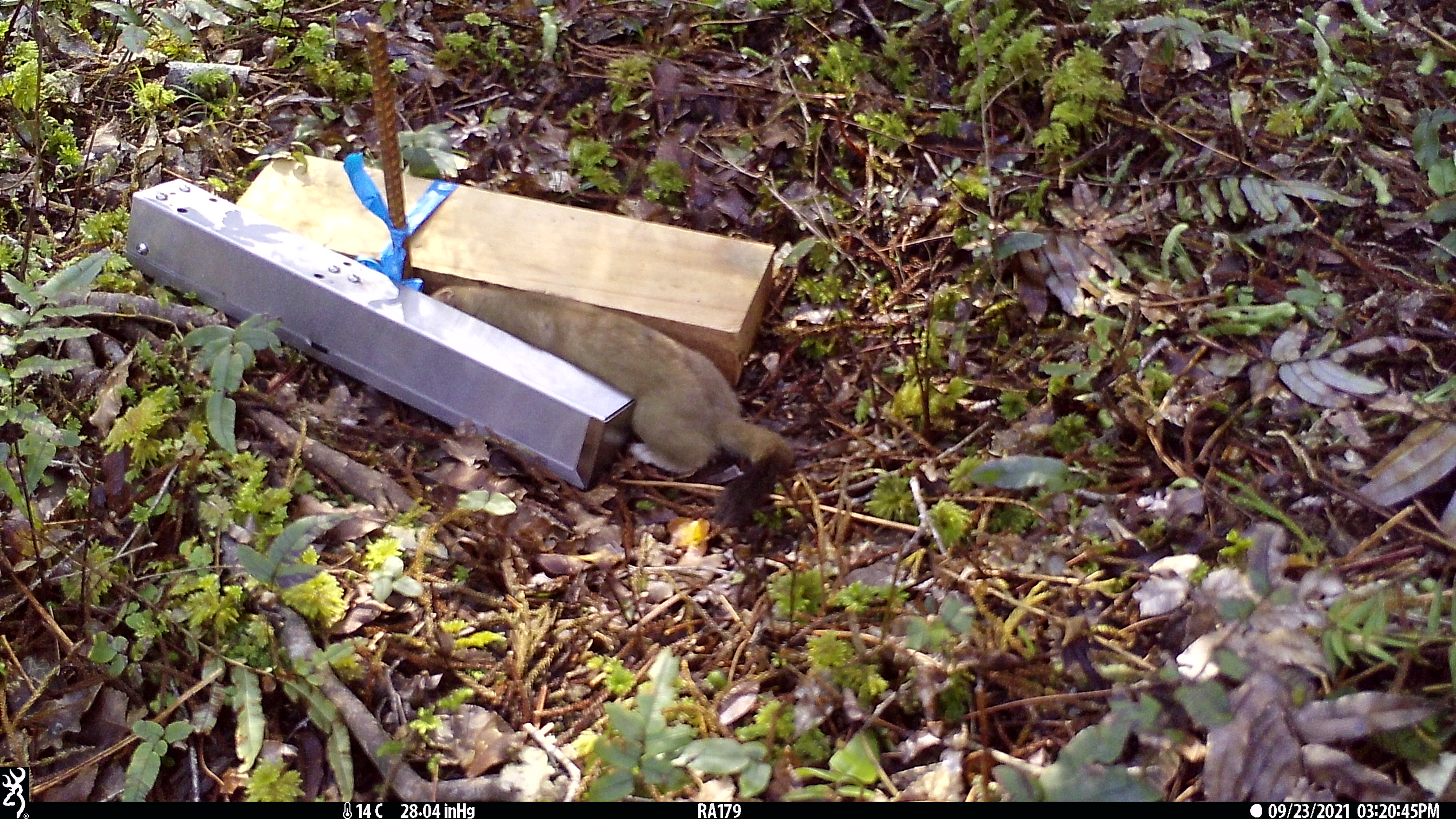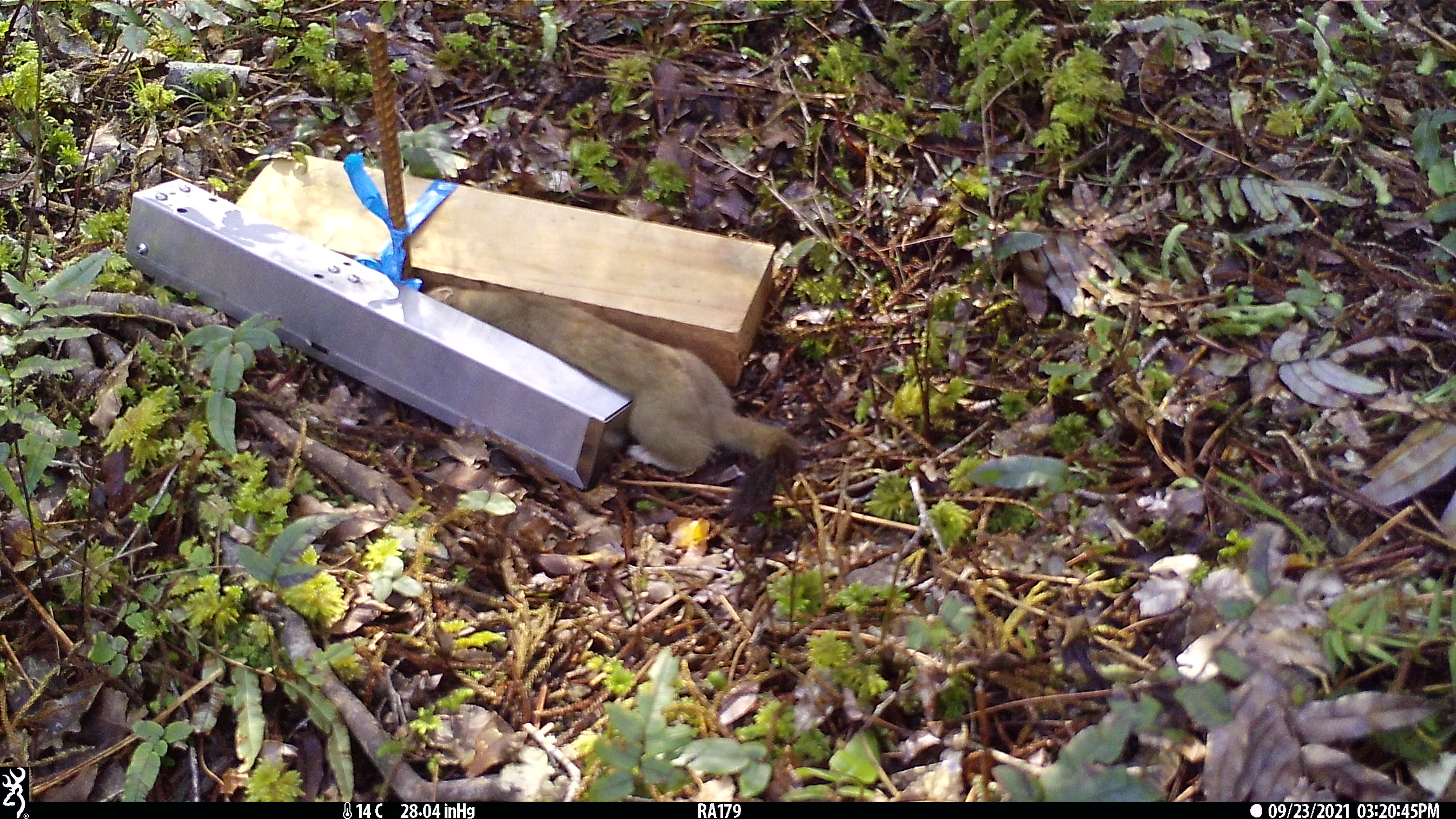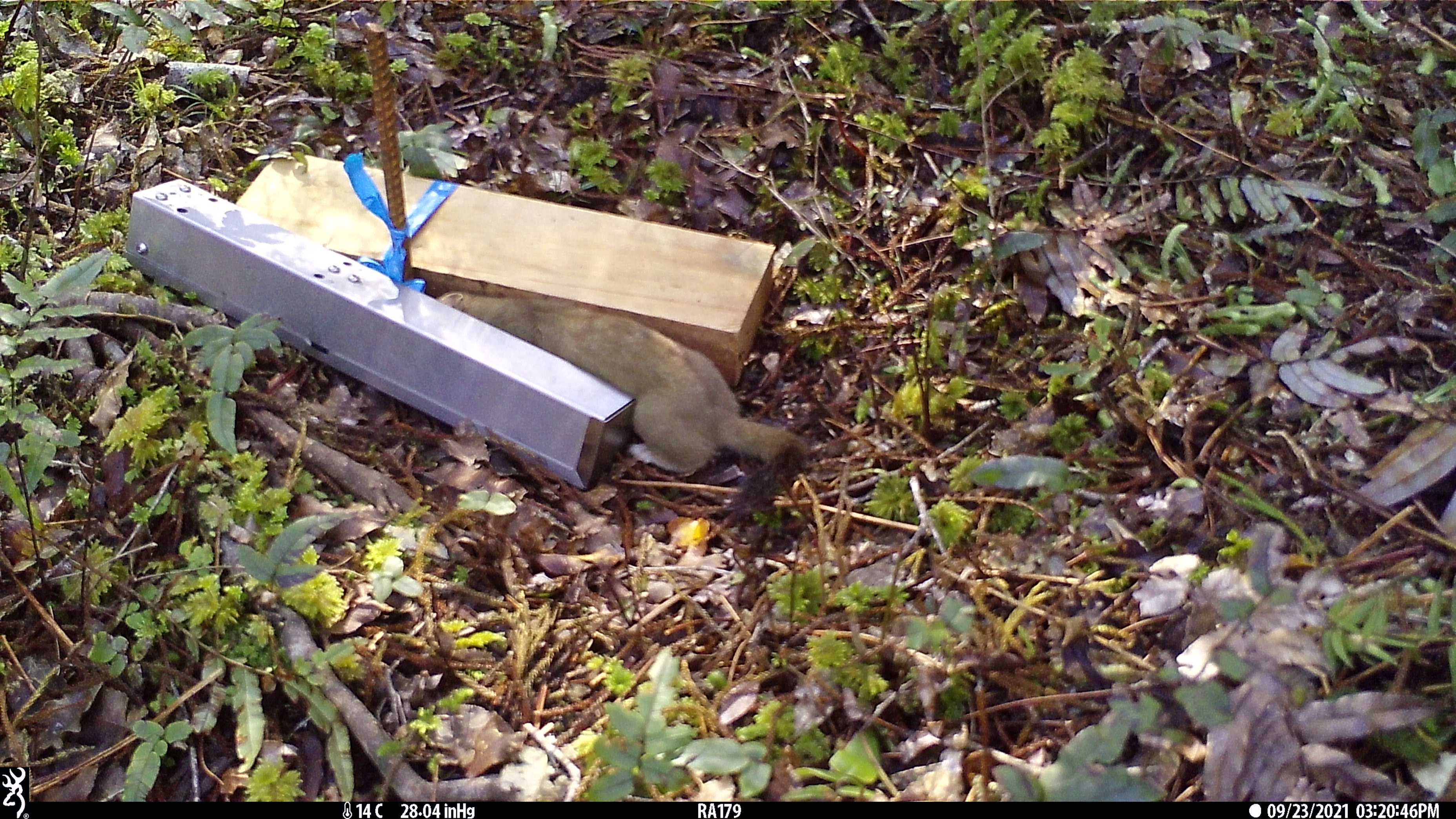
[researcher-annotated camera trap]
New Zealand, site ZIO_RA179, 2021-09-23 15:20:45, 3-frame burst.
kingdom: Animalia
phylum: Chordata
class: Mammalia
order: Carnivora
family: Mustelidae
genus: Mustela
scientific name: Mustela erminea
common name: stoat